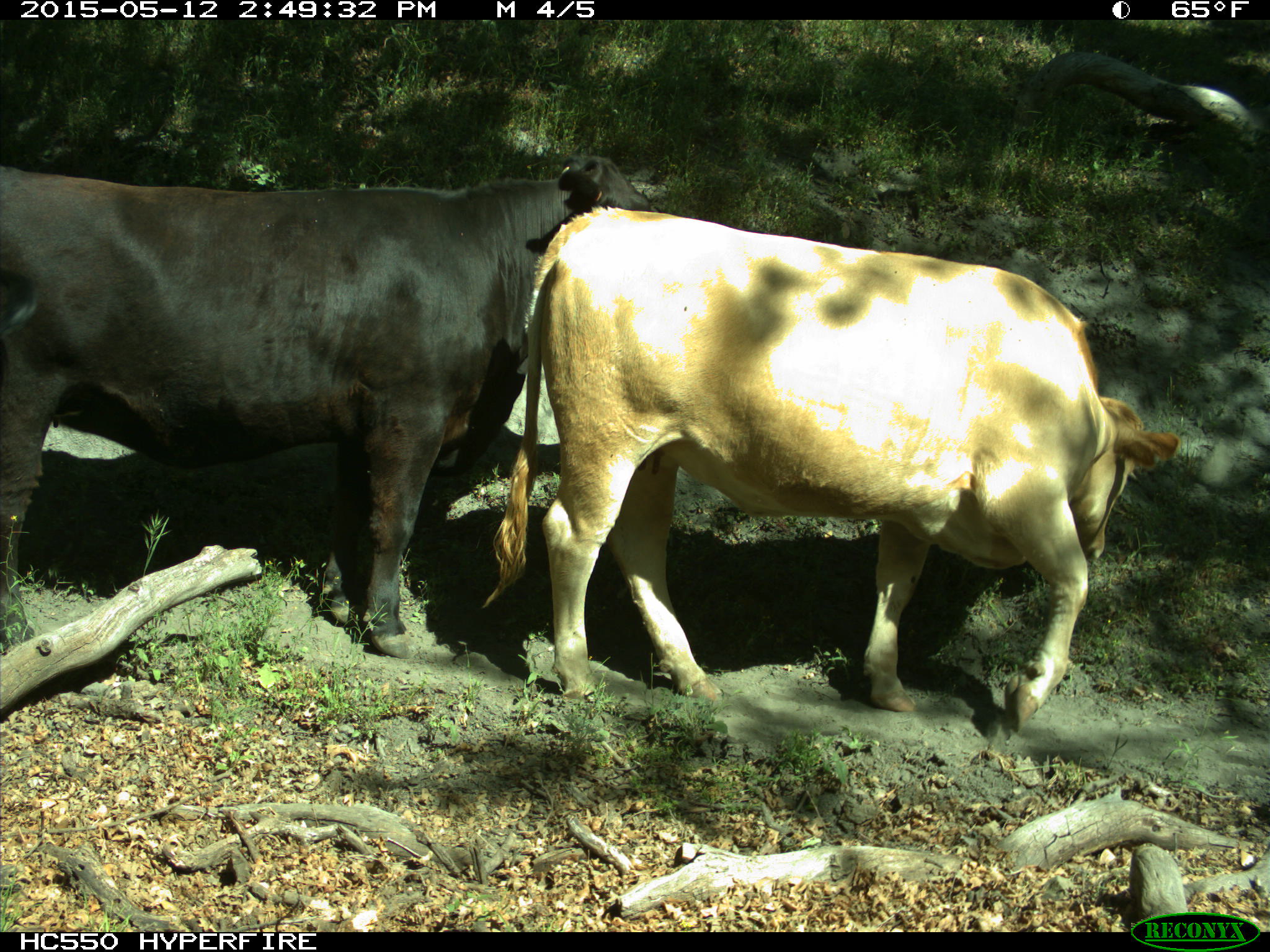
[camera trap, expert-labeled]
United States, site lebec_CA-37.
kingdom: Animalia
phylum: Chordata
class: Mammalia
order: Artiodactyla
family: Bovidae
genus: Bos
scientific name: Bos taurus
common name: domestic cow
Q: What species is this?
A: Bos taurus (domestic cow).